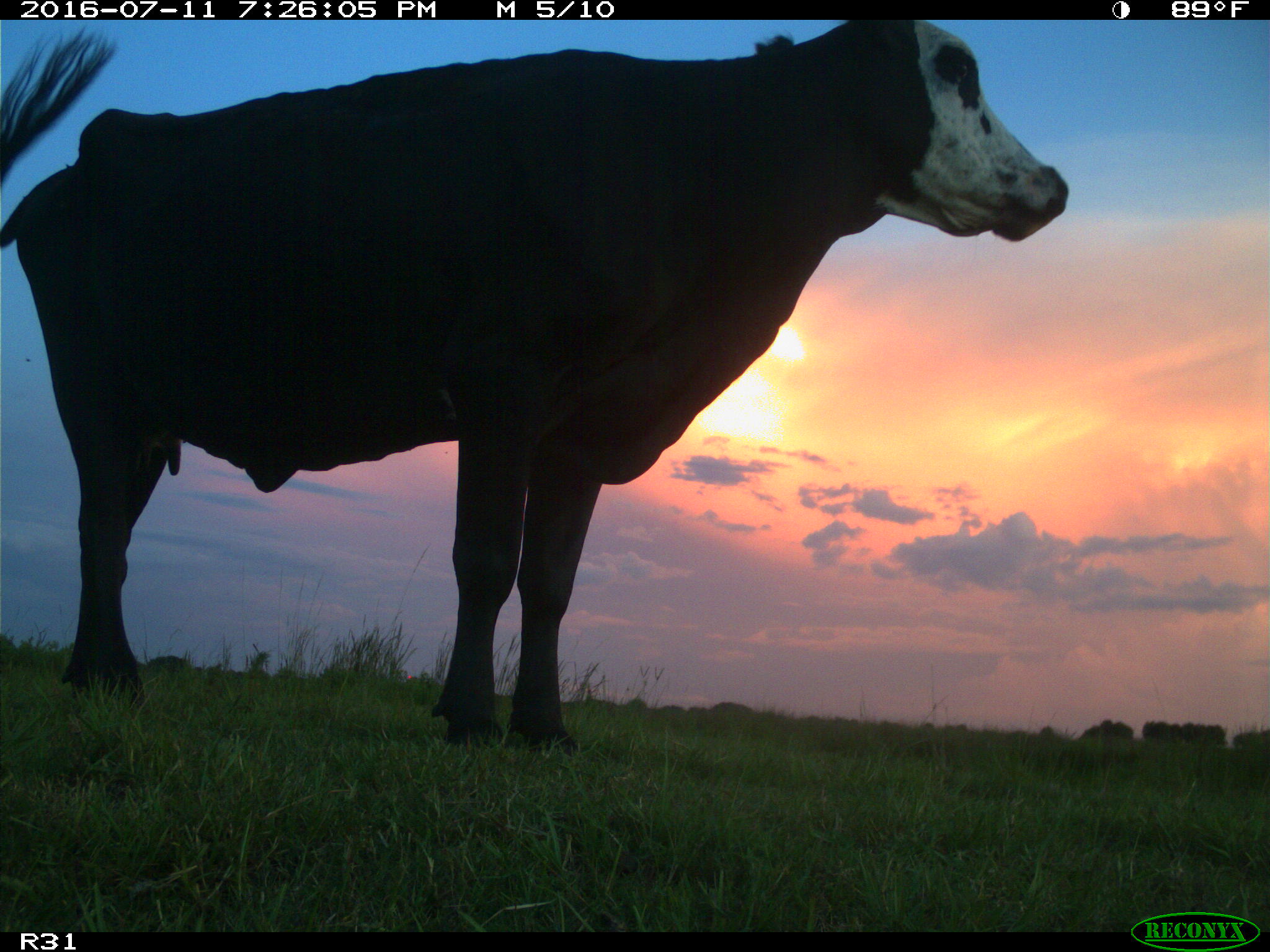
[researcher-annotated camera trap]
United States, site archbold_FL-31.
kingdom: Animalia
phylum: Chordata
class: Mammalia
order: Artiodactyla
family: Bovidae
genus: Bos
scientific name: Bos taurus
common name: domestic cow